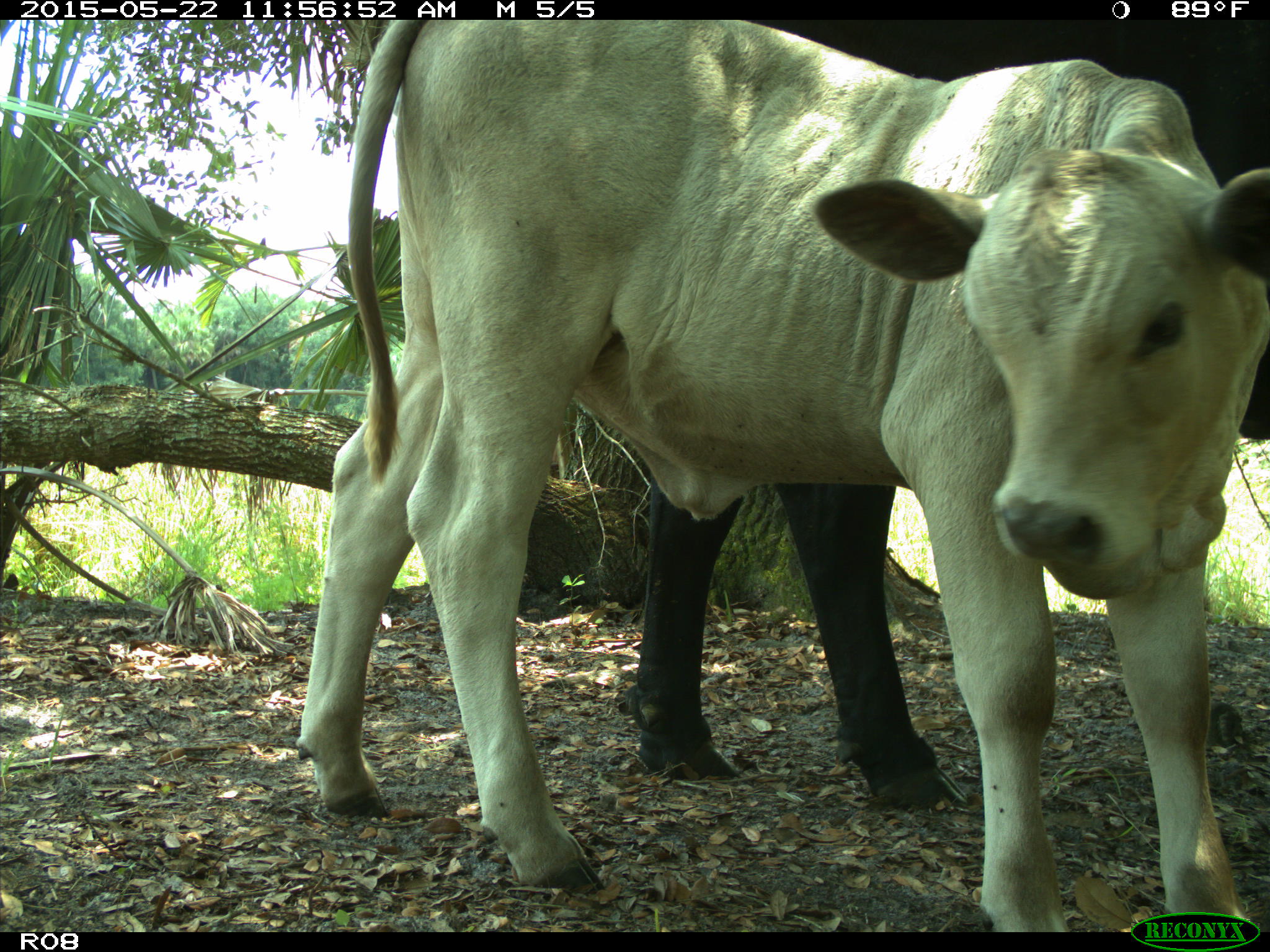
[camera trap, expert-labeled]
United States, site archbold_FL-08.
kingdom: Animalia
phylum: Chordata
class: Mammalia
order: Artiodactyla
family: Bovidae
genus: Bos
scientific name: Bos taurus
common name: domestic cow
Bos taurus (domestic cow).